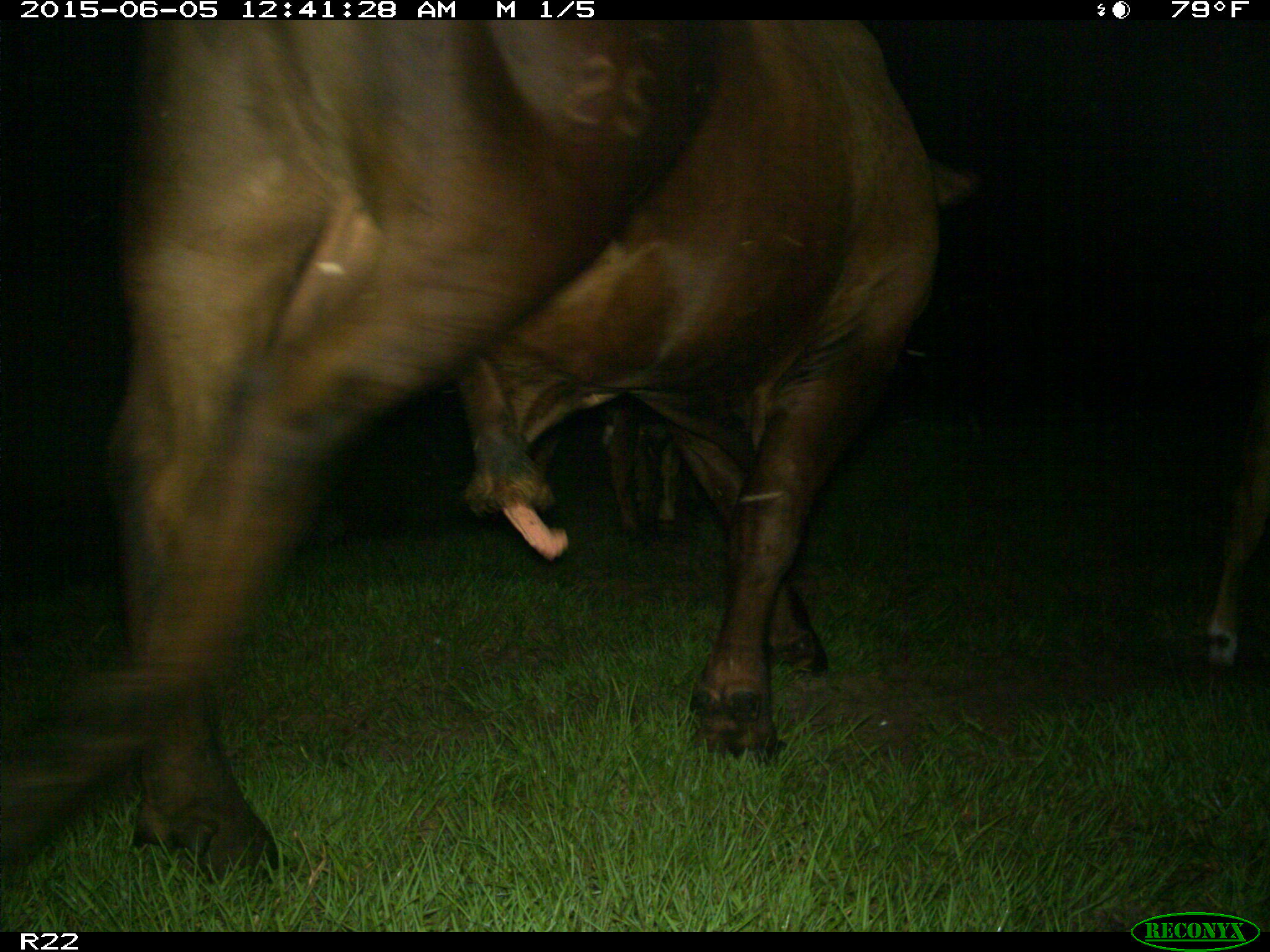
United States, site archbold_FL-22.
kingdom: Animalia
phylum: Chordata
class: Mammalia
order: Artiodactyla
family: Bovidae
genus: Bos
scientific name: Bos taurus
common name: domestic cow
Bos taurus (domestic cow).